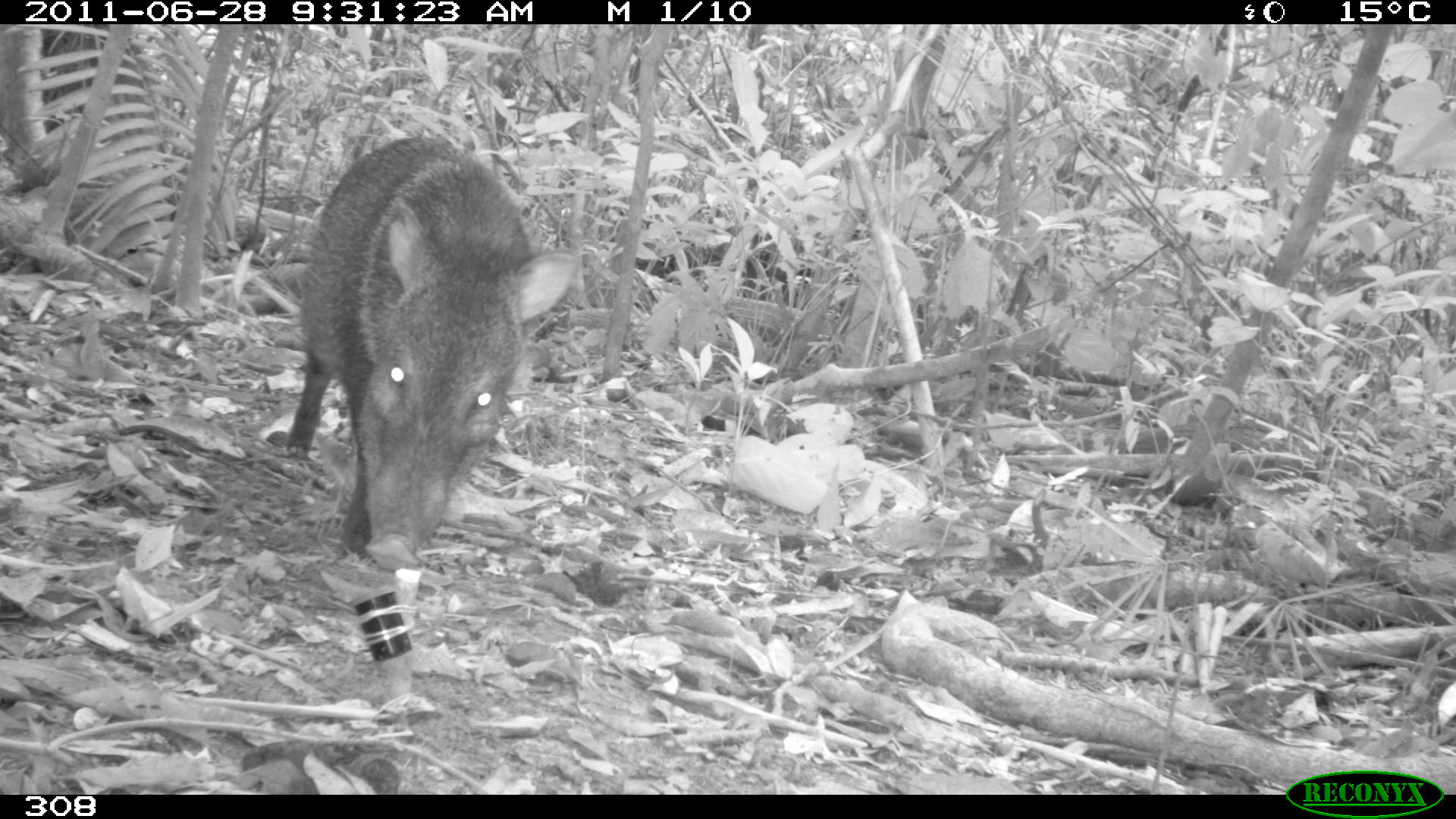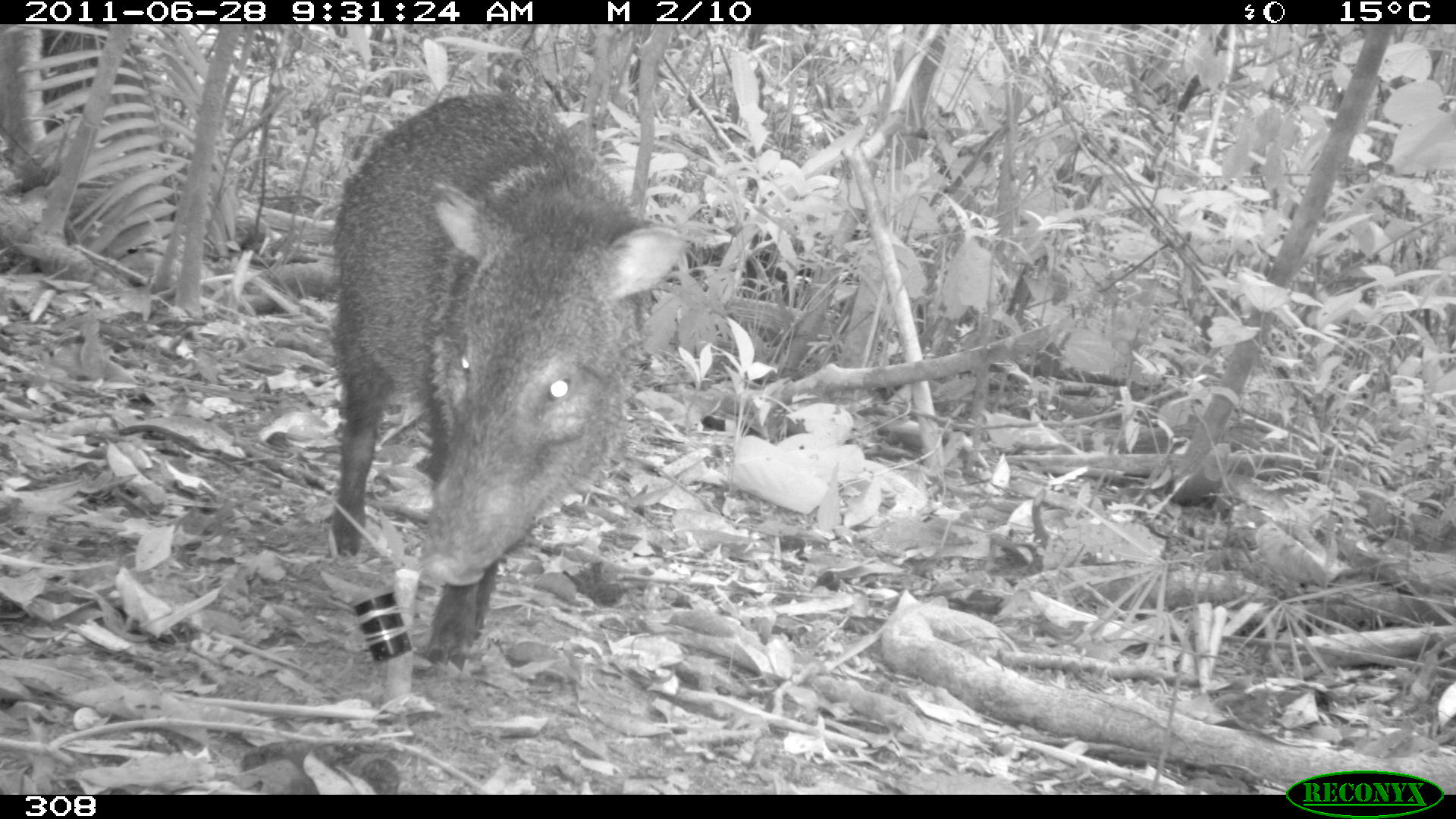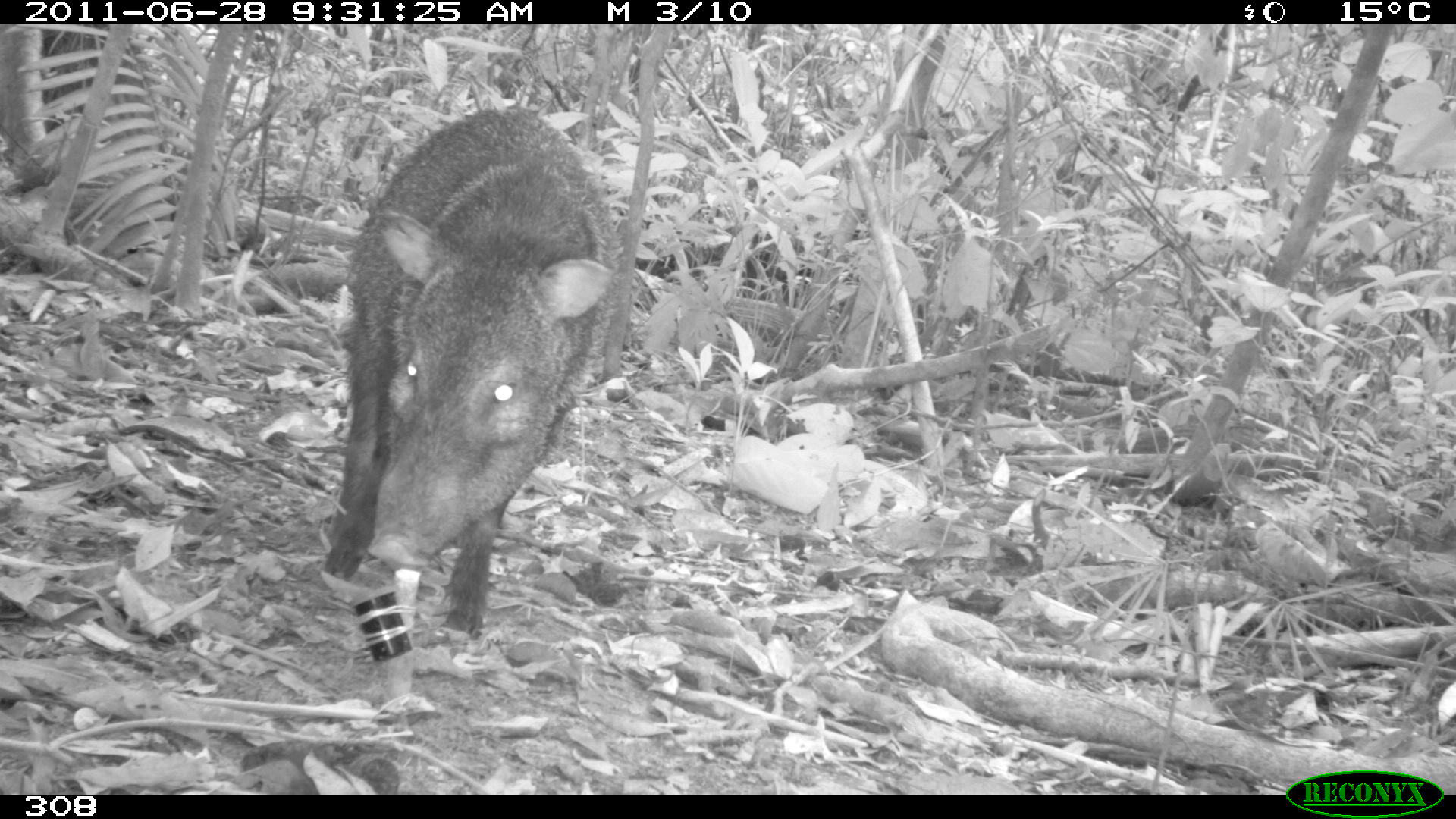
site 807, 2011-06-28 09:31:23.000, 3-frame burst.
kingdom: Animalia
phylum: Chordata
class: Mammalia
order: Artiodactyla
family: Tayassuidae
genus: Pecari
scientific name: Pecari tajacu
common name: collared peccary